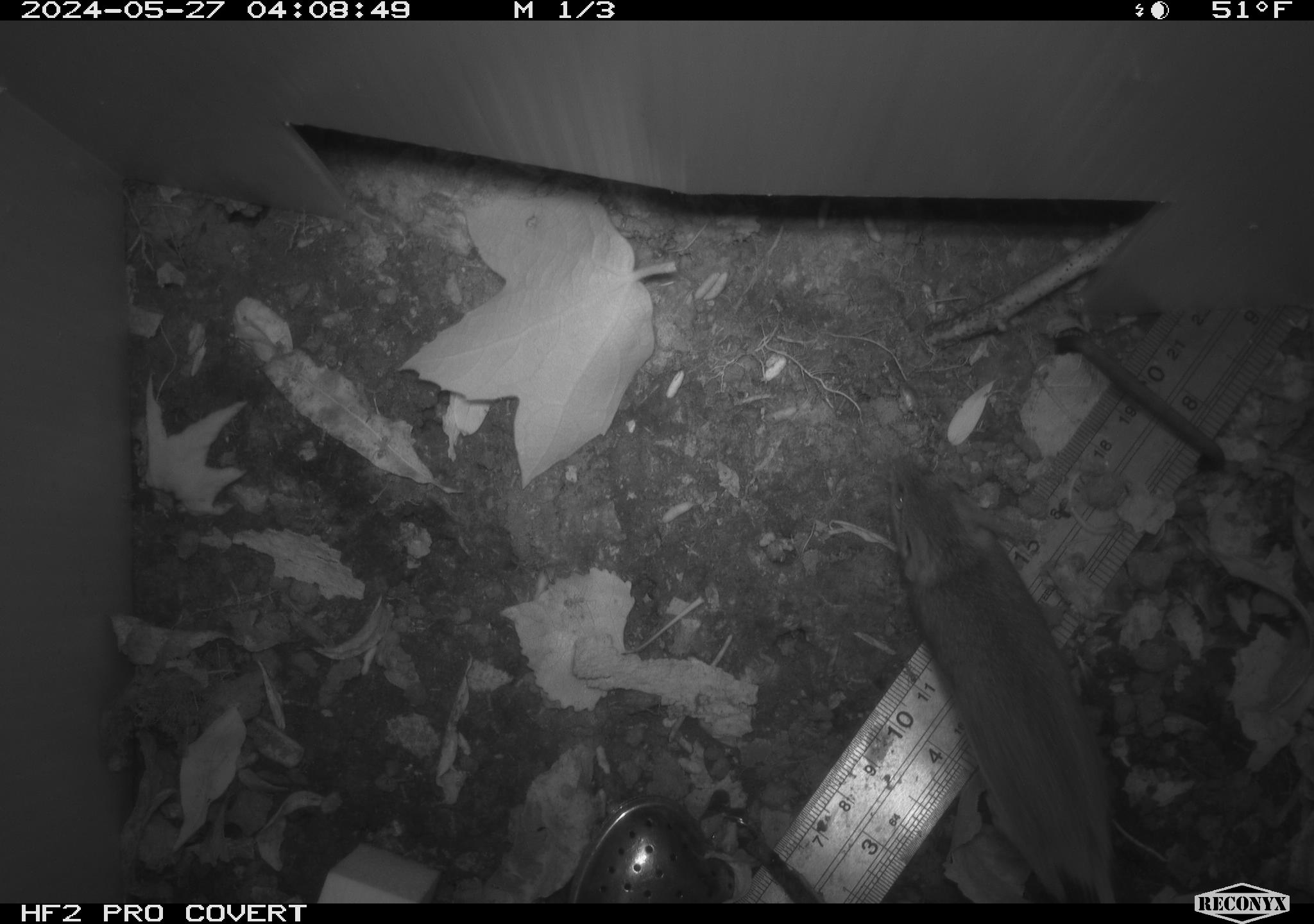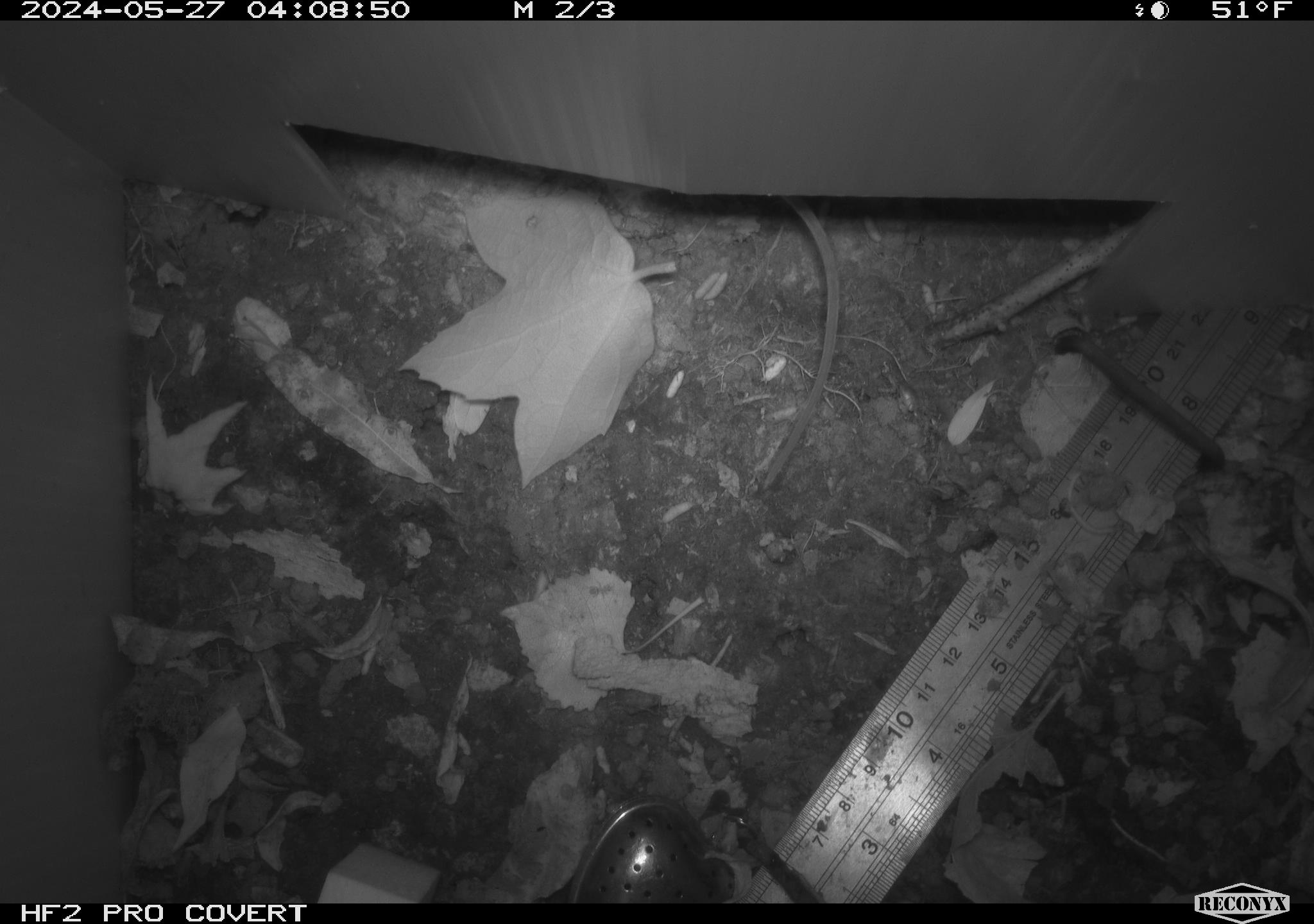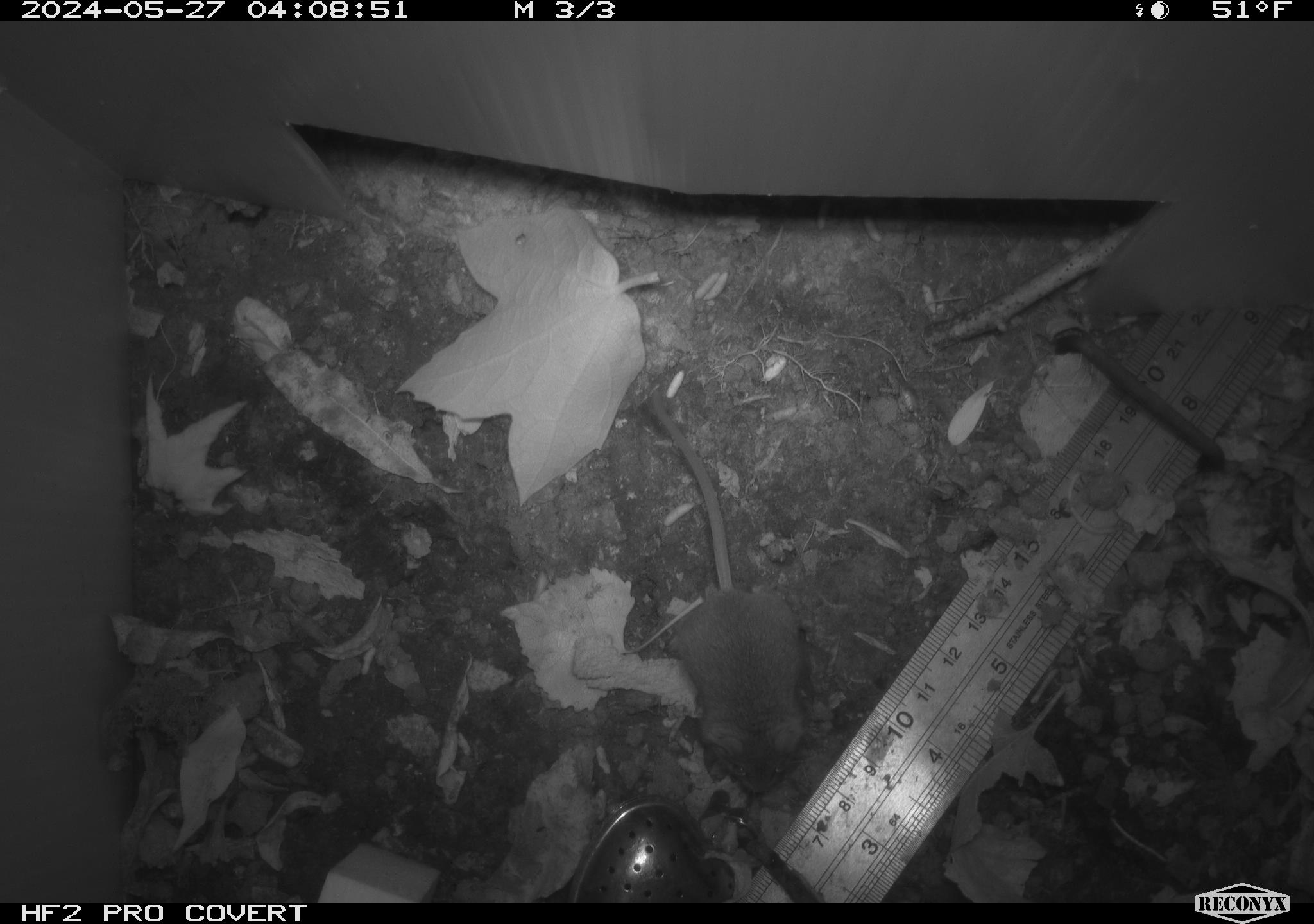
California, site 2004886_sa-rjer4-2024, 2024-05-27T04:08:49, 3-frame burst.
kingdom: Animalia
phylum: Chordata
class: Mammalia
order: Rodentia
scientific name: Rodentia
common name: mouse species